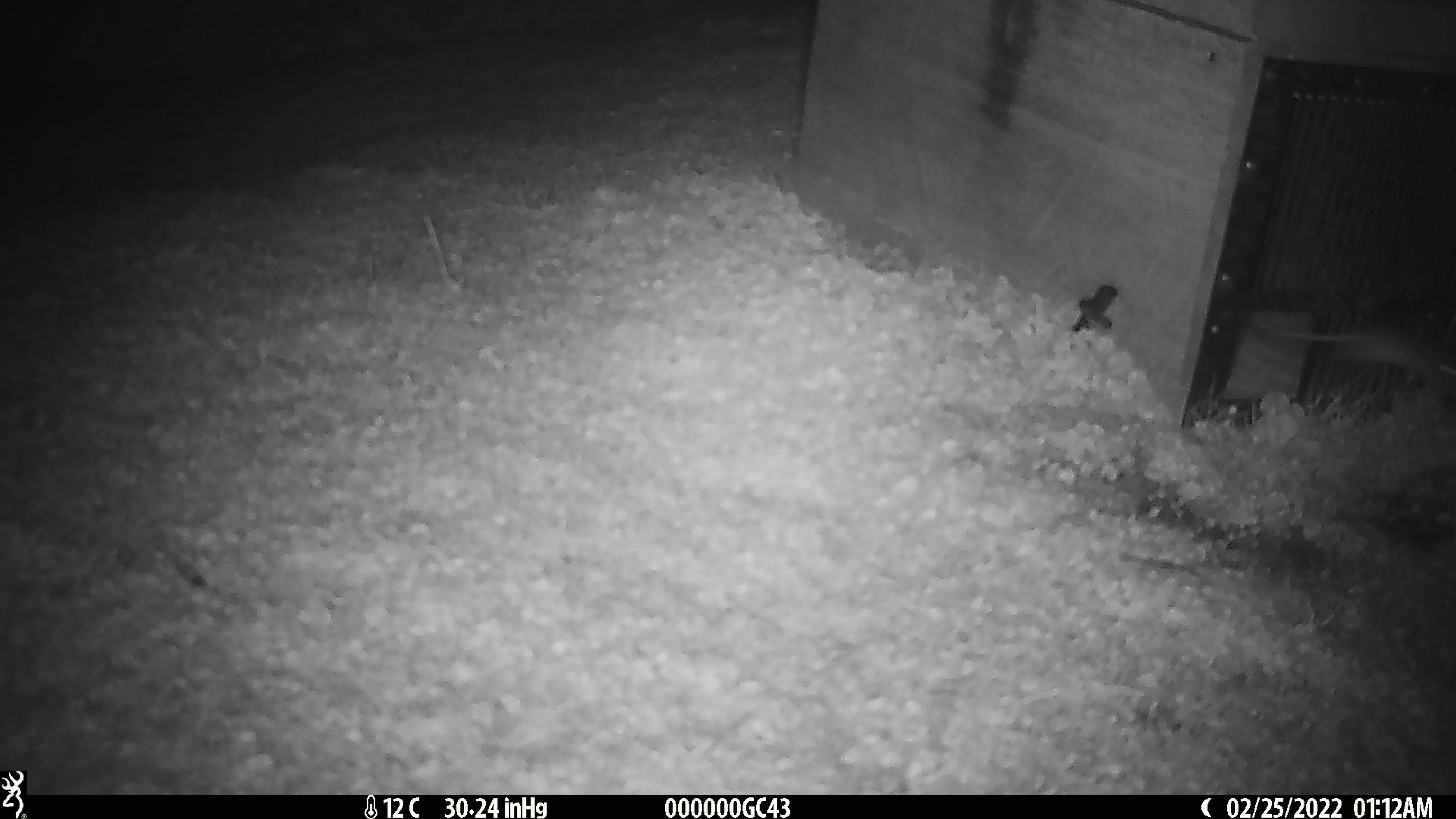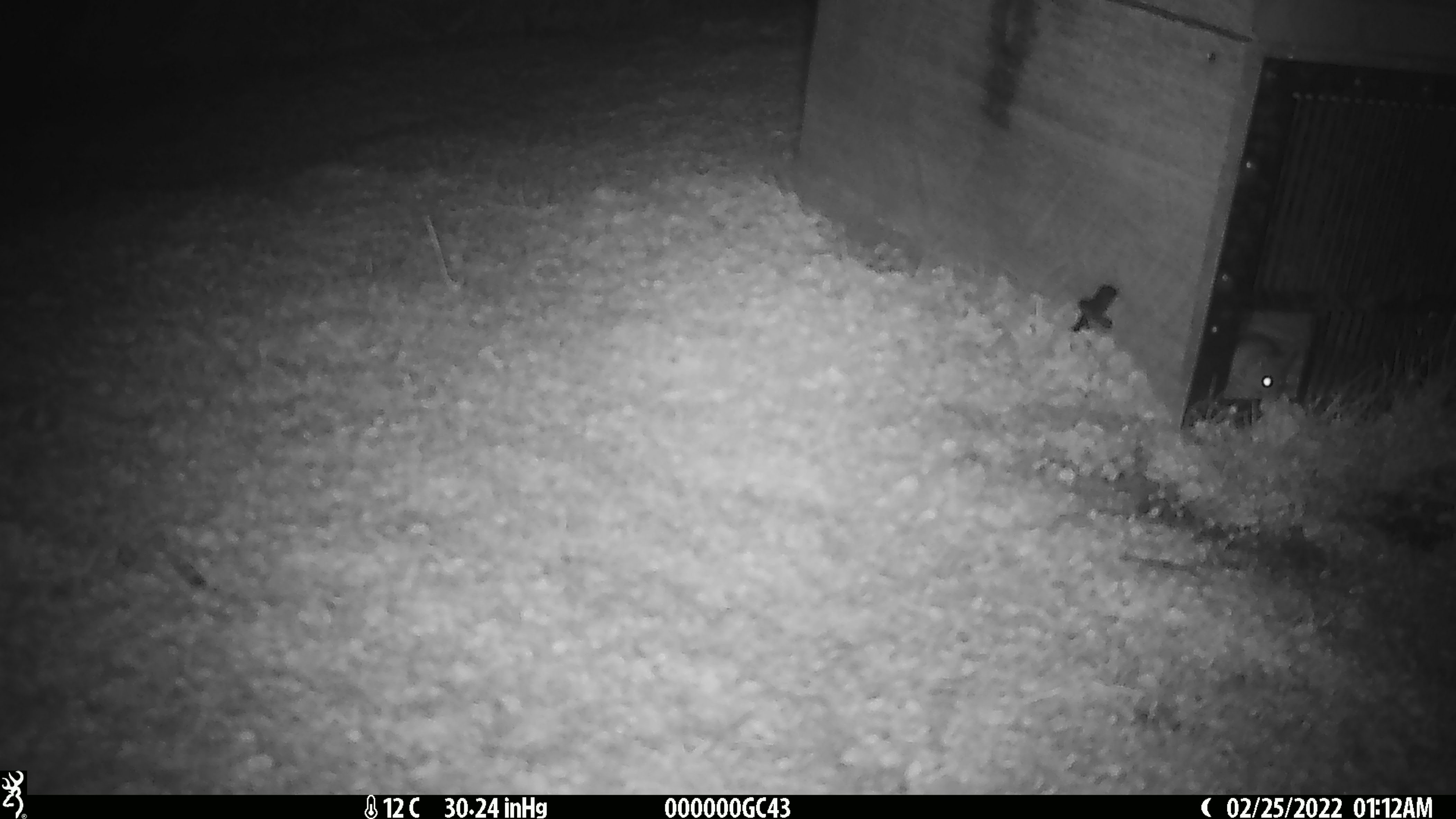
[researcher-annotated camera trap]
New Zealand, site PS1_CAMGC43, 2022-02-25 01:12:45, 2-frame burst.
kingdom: Animalia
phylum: Chordata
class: Mammalia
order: Rodentia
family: Muridae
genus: Mus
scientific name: Mus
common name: mouse